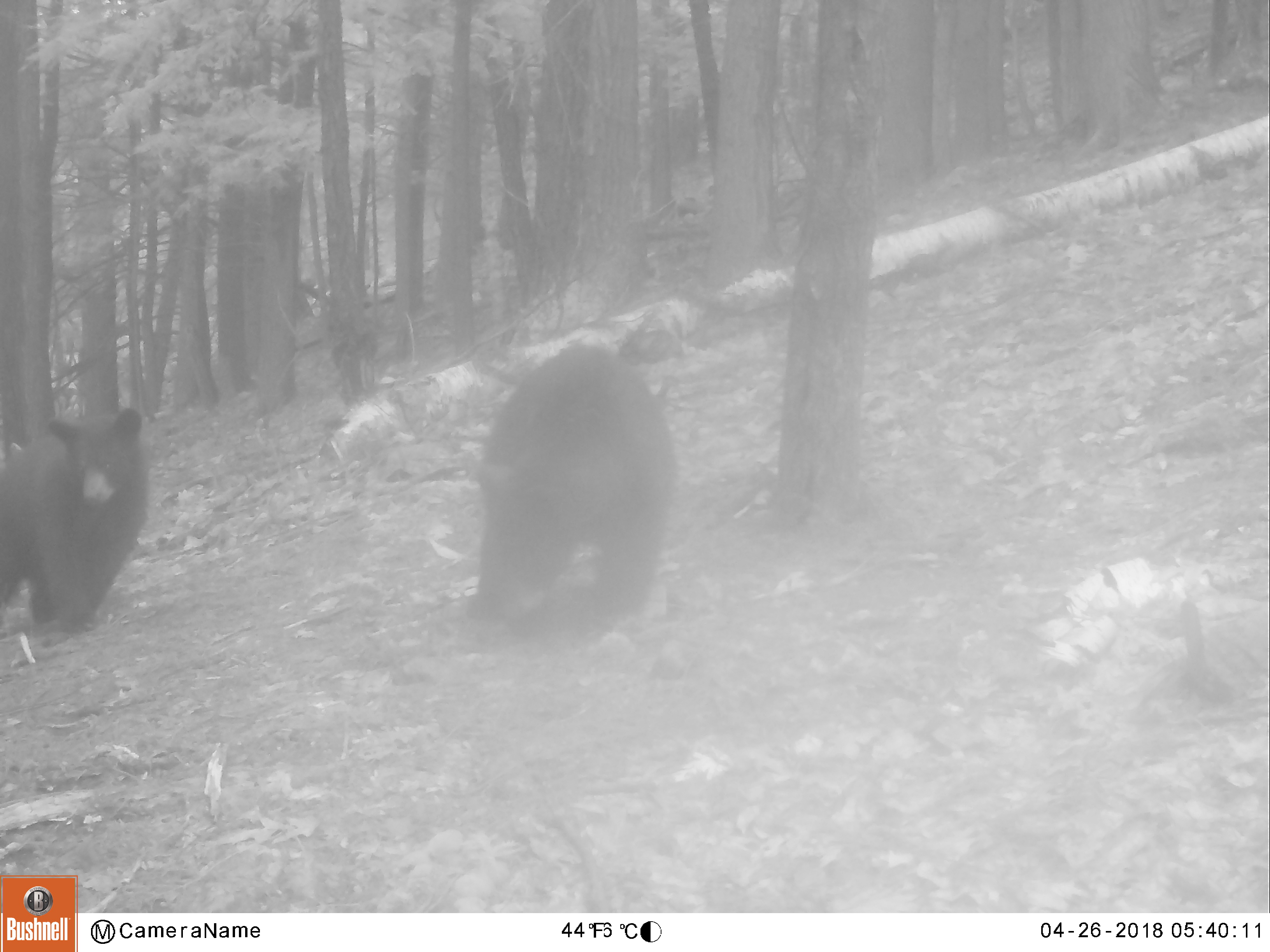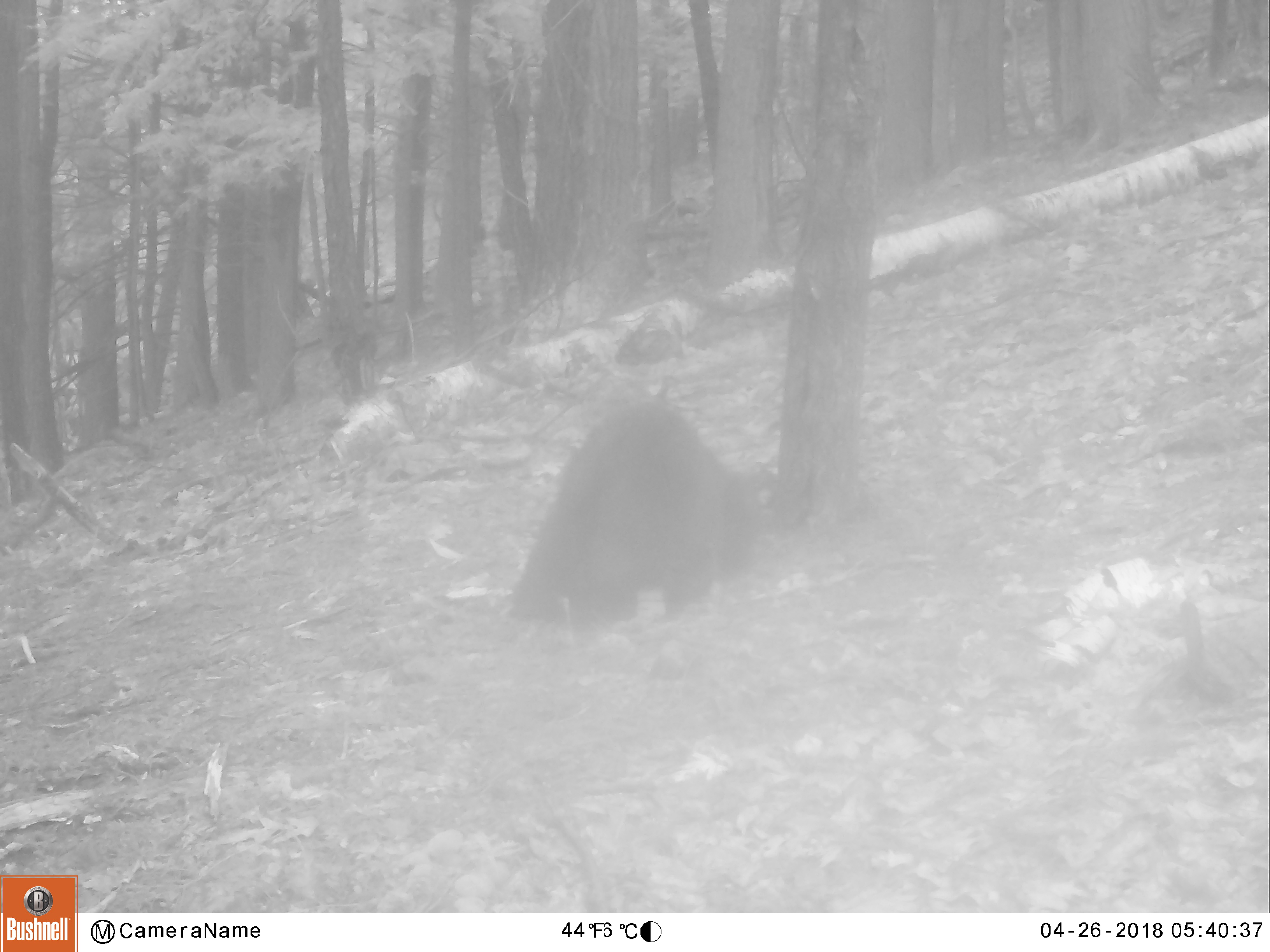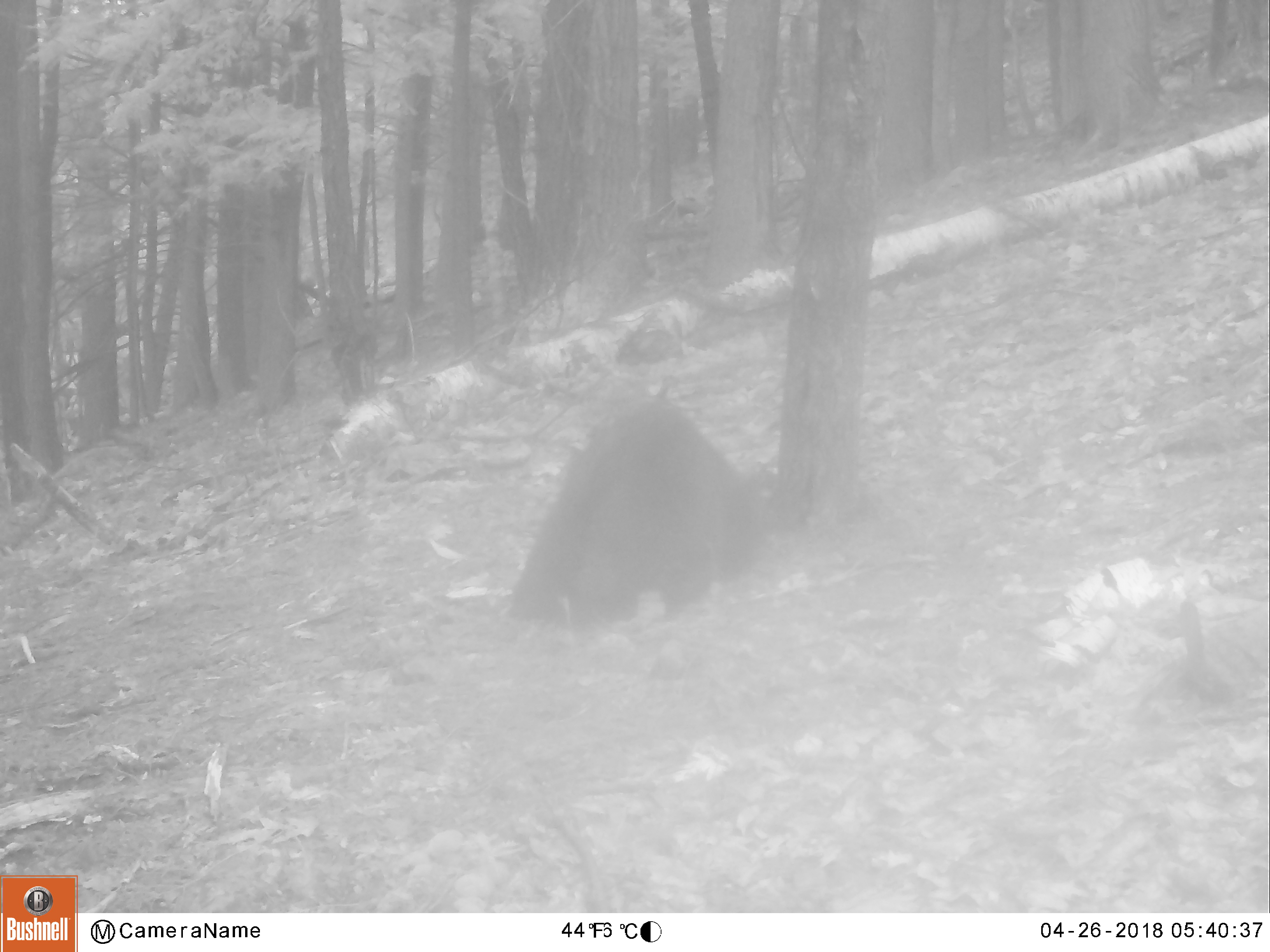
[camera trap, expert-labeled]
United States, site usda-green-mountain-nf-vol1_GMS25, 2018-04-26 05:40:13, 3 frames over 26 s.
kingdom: Animalia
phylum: Chordata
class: Mammalia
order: Carnivora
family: Ursidae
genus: Ursus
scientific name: Ursus americanus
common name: black bear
Black bear (Ursus americanus).